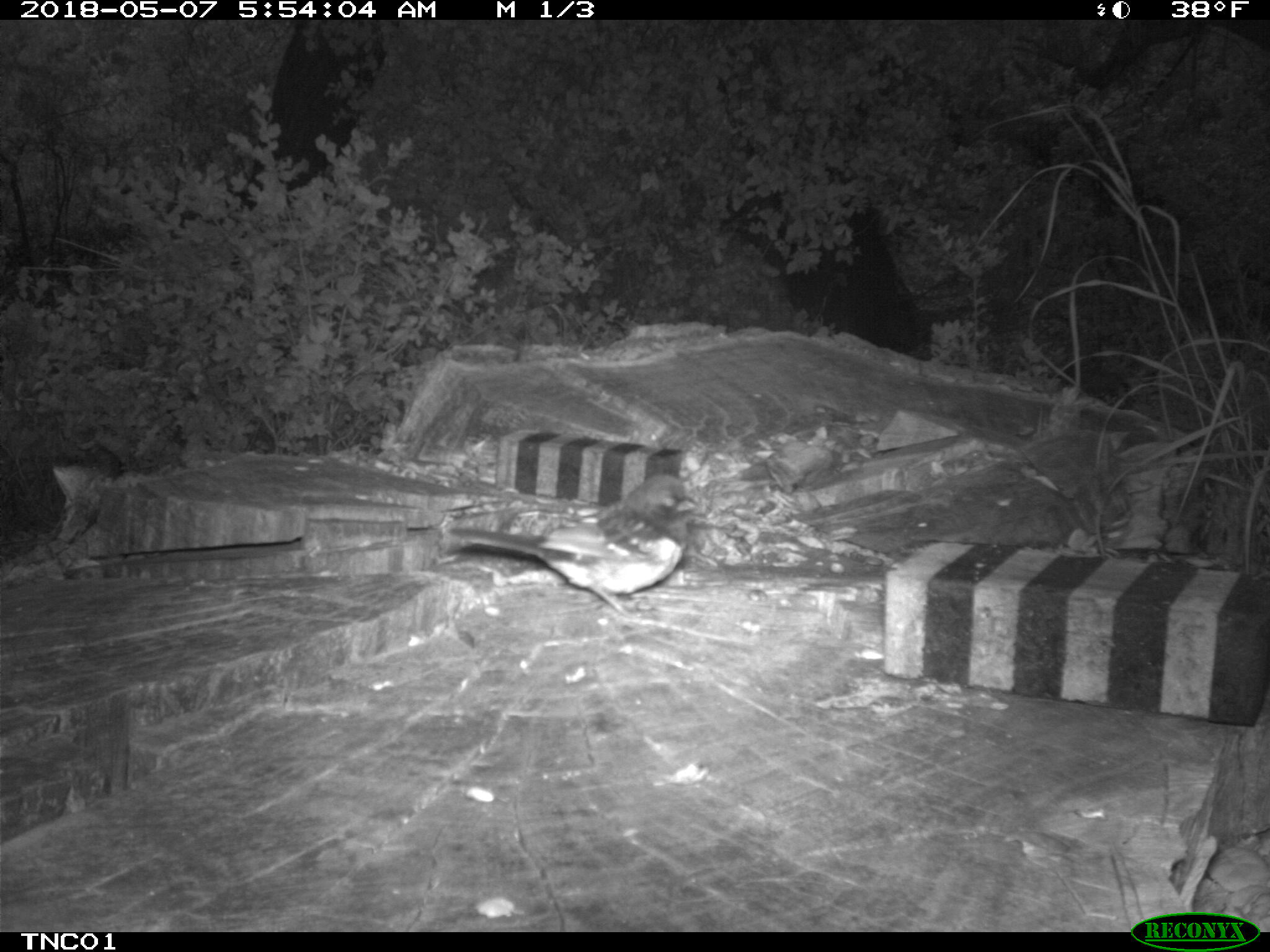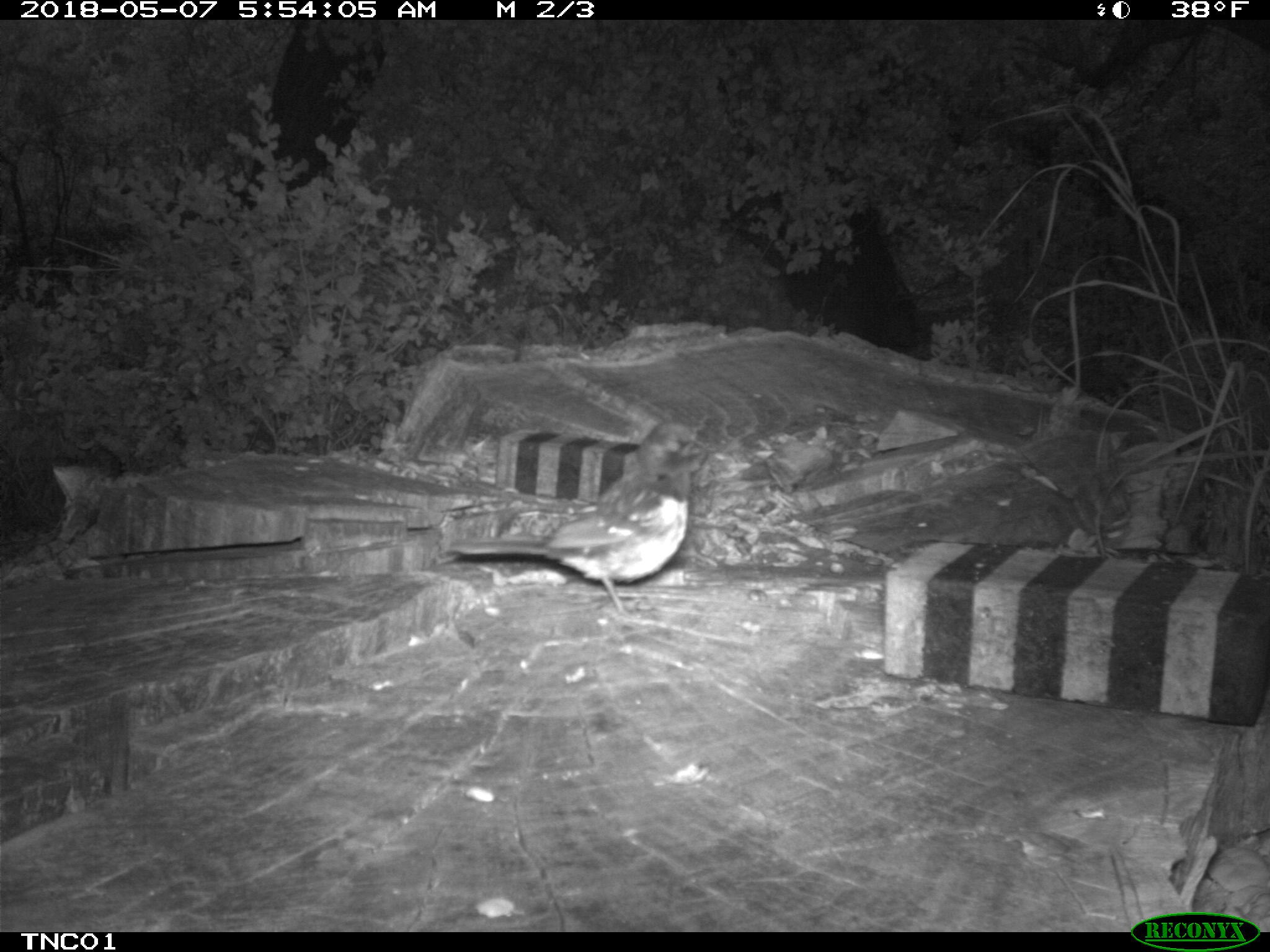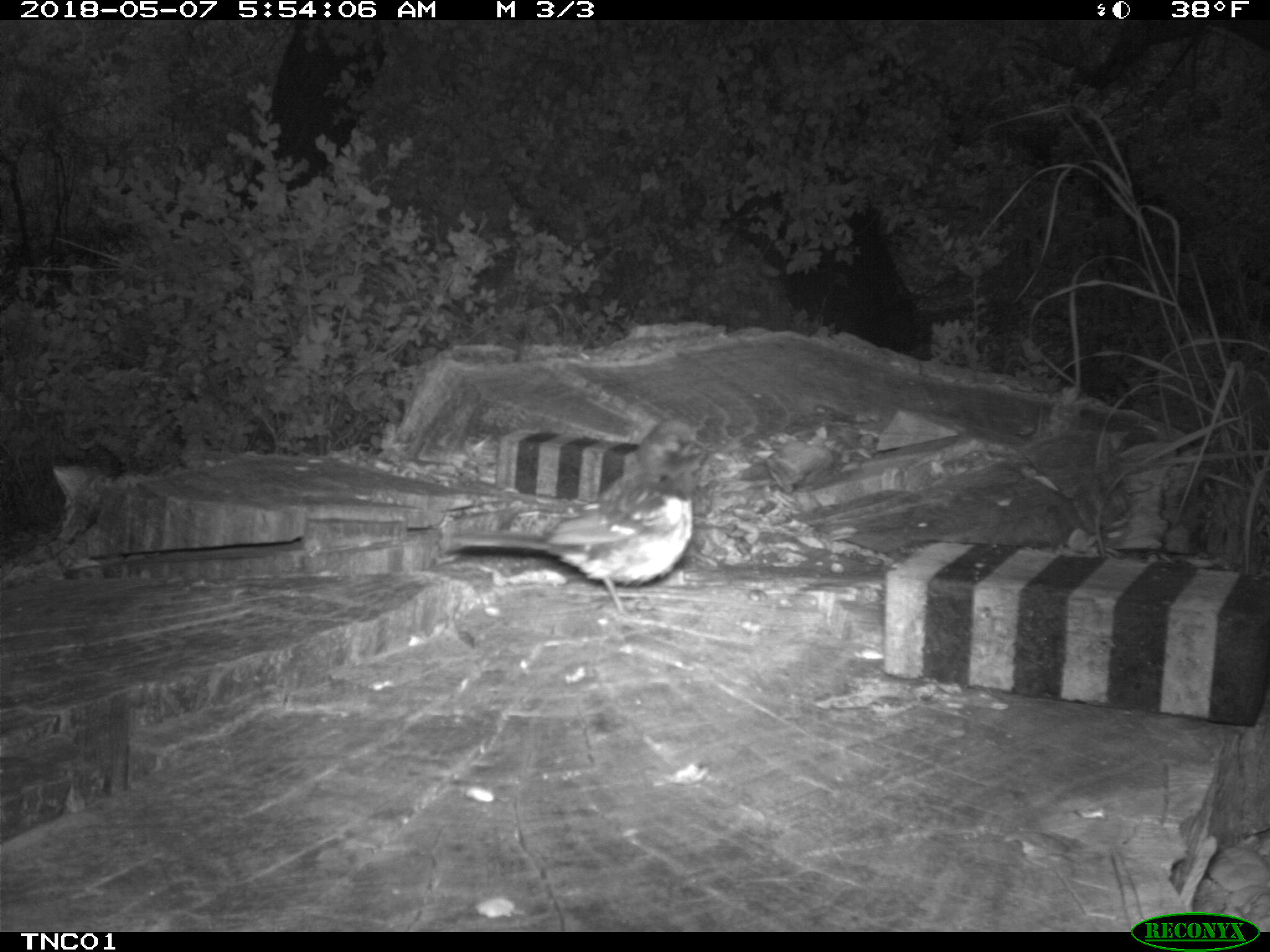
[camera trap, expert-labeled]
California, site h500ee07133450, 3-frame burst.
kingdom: Animalia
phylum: Chordata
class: Aves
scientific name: Aves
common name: bird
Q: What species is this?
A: Bird (Aves).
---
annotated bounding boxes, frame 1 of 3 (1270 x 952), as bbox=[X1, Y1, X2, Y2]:
bird: bbox=[445, 470, 691, 607]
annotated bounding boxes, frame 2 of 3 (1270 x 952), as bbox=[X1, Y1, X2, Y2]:
bird: bbox=[448, 423, 704, 620]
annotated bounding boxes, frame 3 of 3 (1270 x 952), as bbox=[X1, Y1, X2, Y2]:
bird: bbox=[439, 419, 709, 614]